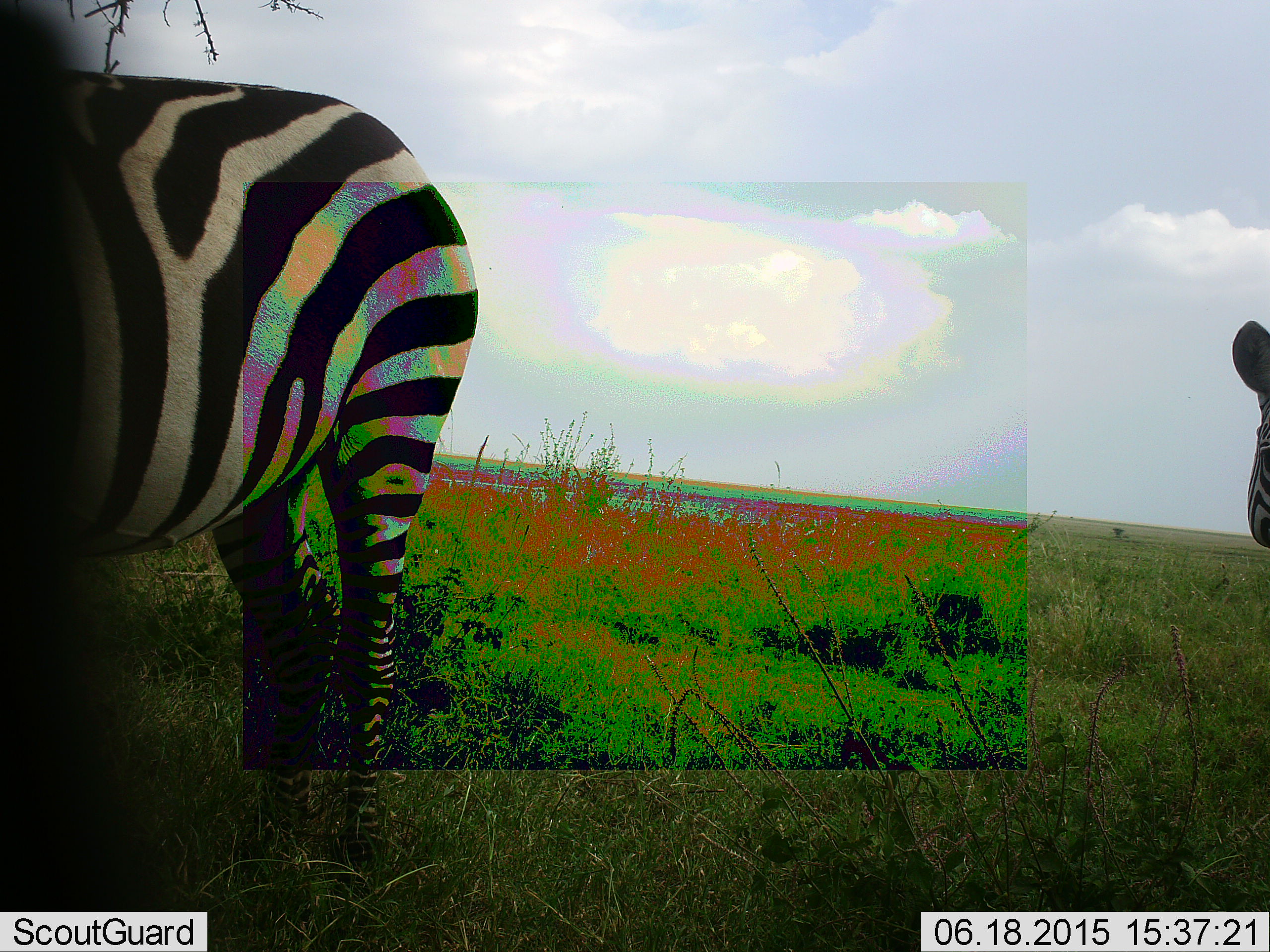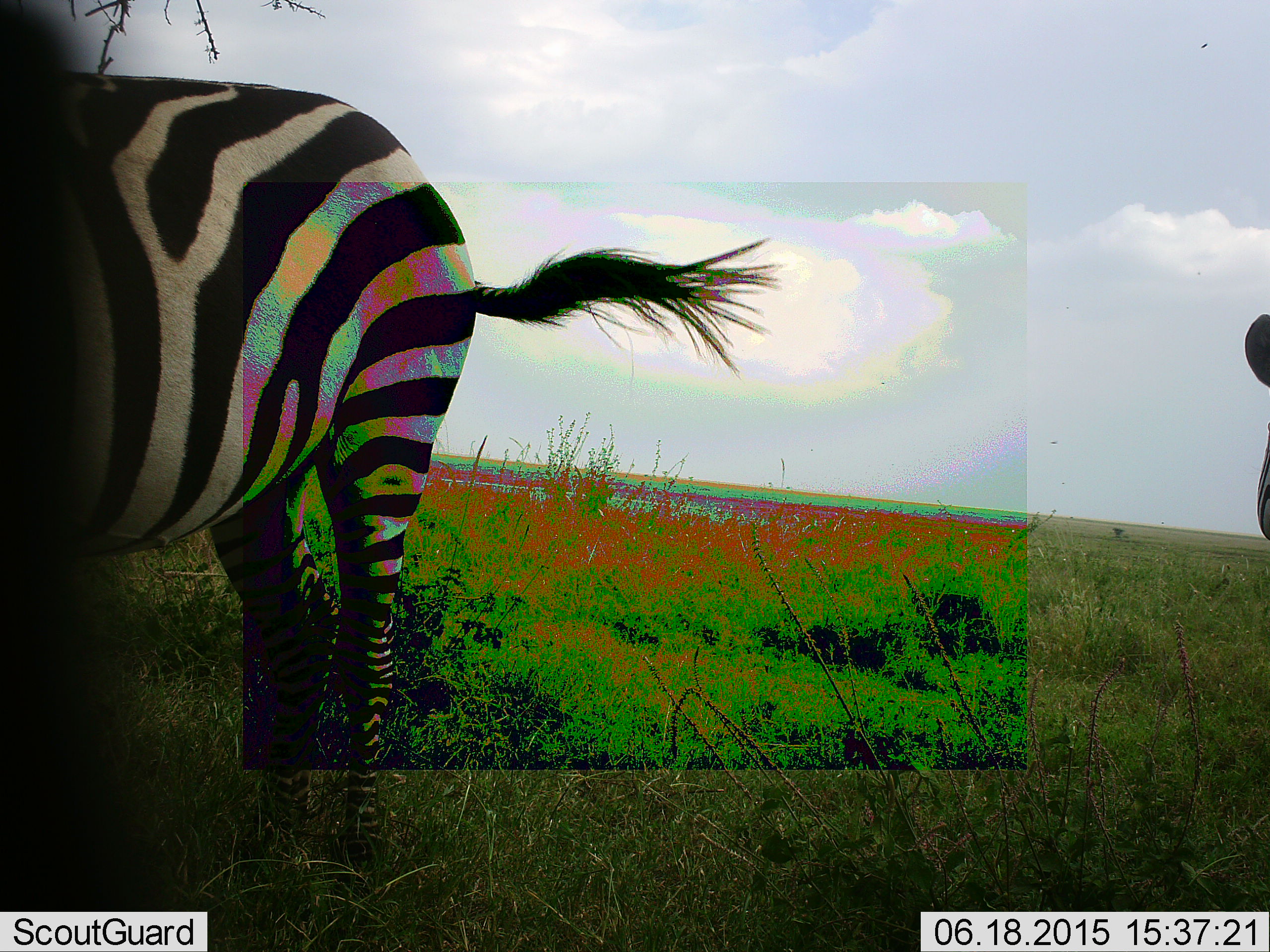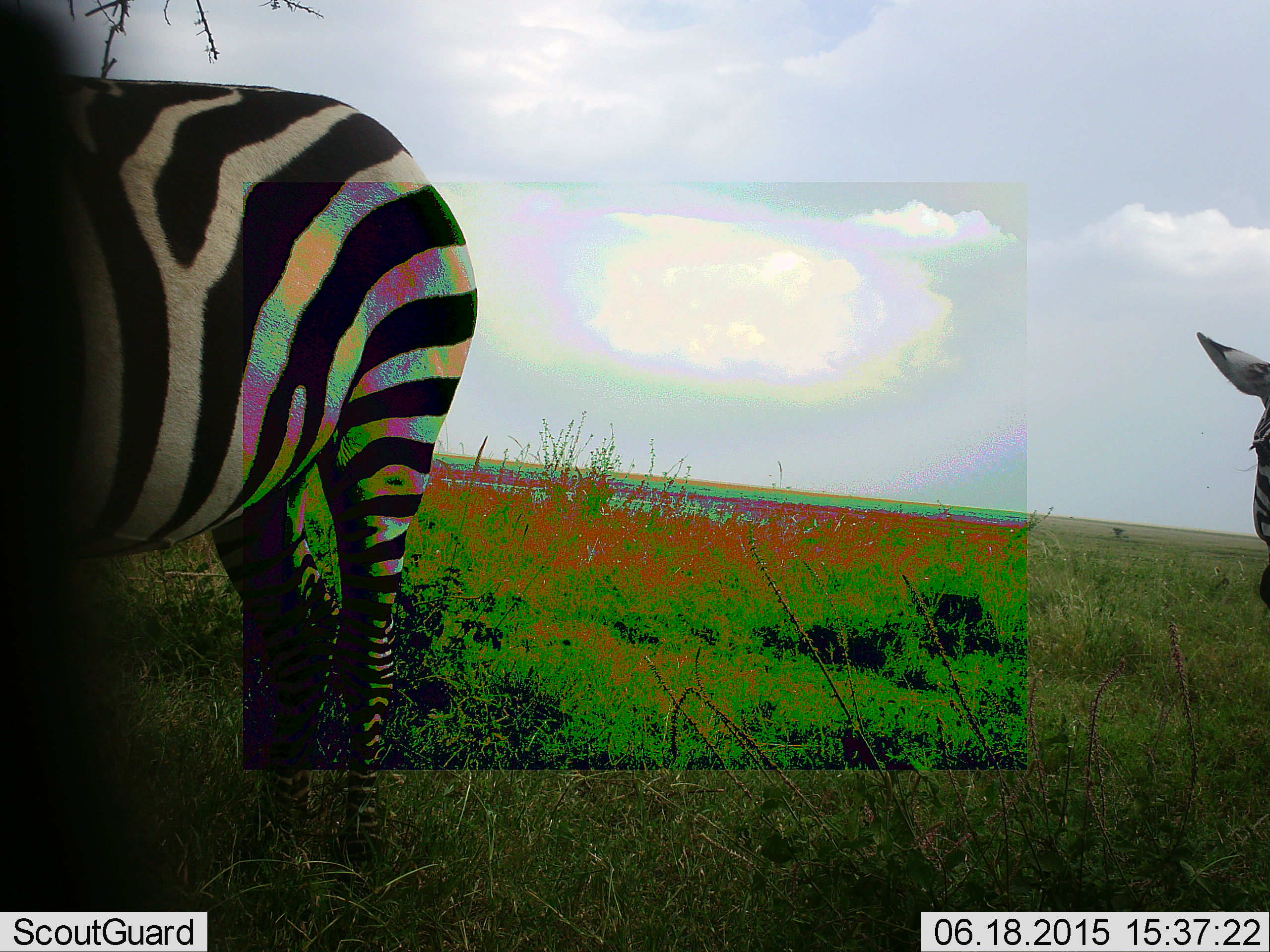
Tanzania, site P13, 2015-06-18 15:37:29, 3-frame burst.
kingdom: Animalia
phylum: Chordata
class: Mammalia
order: Perissodactyla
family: Equidae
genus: Equus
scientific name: Equus quagga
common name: plains zebra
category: zebra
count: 2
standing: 80%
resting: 0%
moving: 30%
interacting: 0%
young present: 0%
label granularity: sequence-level